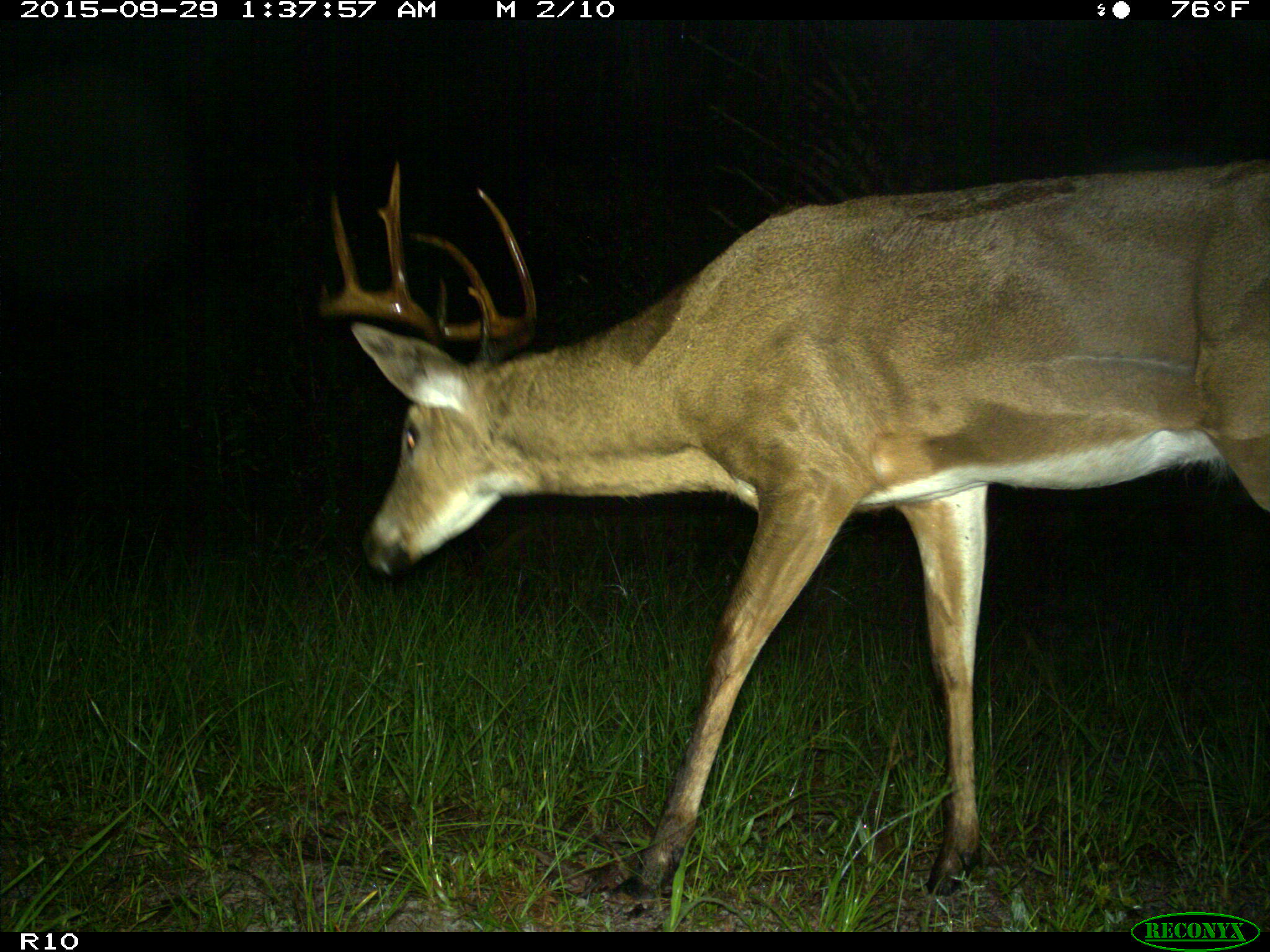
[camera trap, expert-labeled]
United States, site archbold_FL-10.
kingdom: Animalia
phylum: Chordata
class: Mammalia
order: Artiodactyla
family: Cervidae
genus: Odocoileus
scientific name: Odocoileus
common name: deer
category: unidentified deer